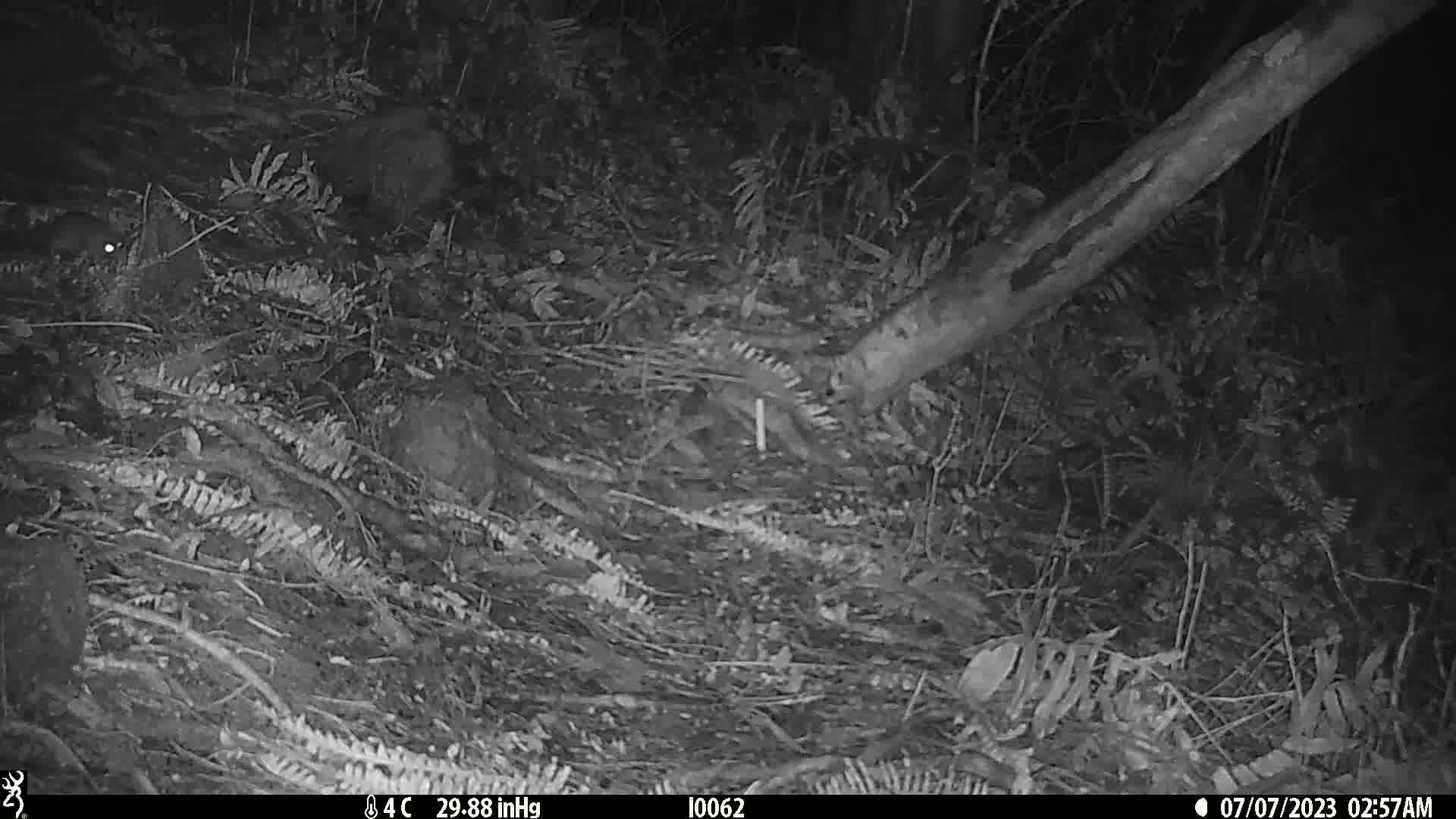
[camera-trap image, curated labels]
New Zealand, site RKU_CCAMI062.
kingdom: Animalia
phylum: Chordata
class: Mammalia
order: Rodentia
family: Muridae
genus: Rattus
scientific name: Rattus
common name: rat